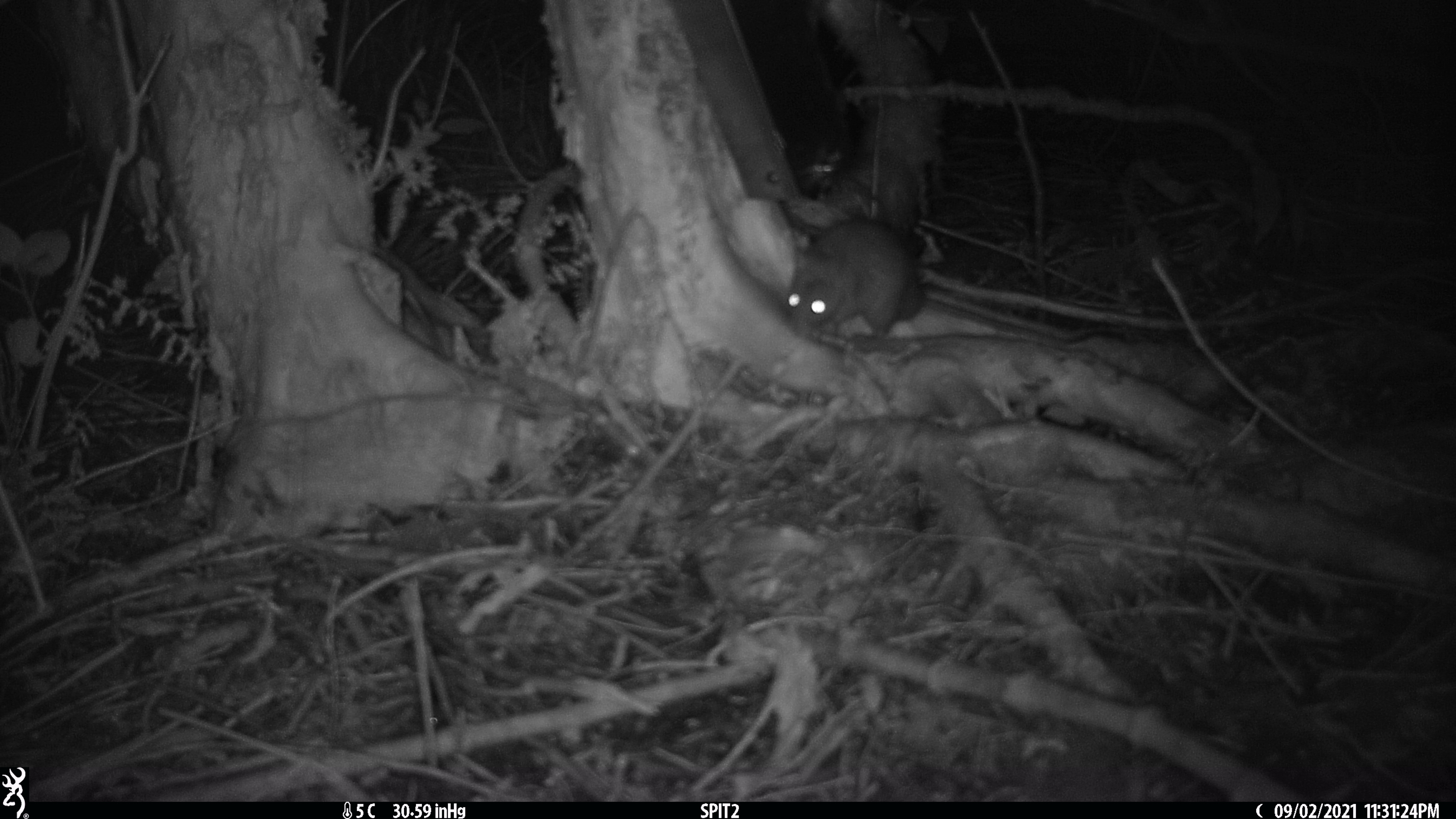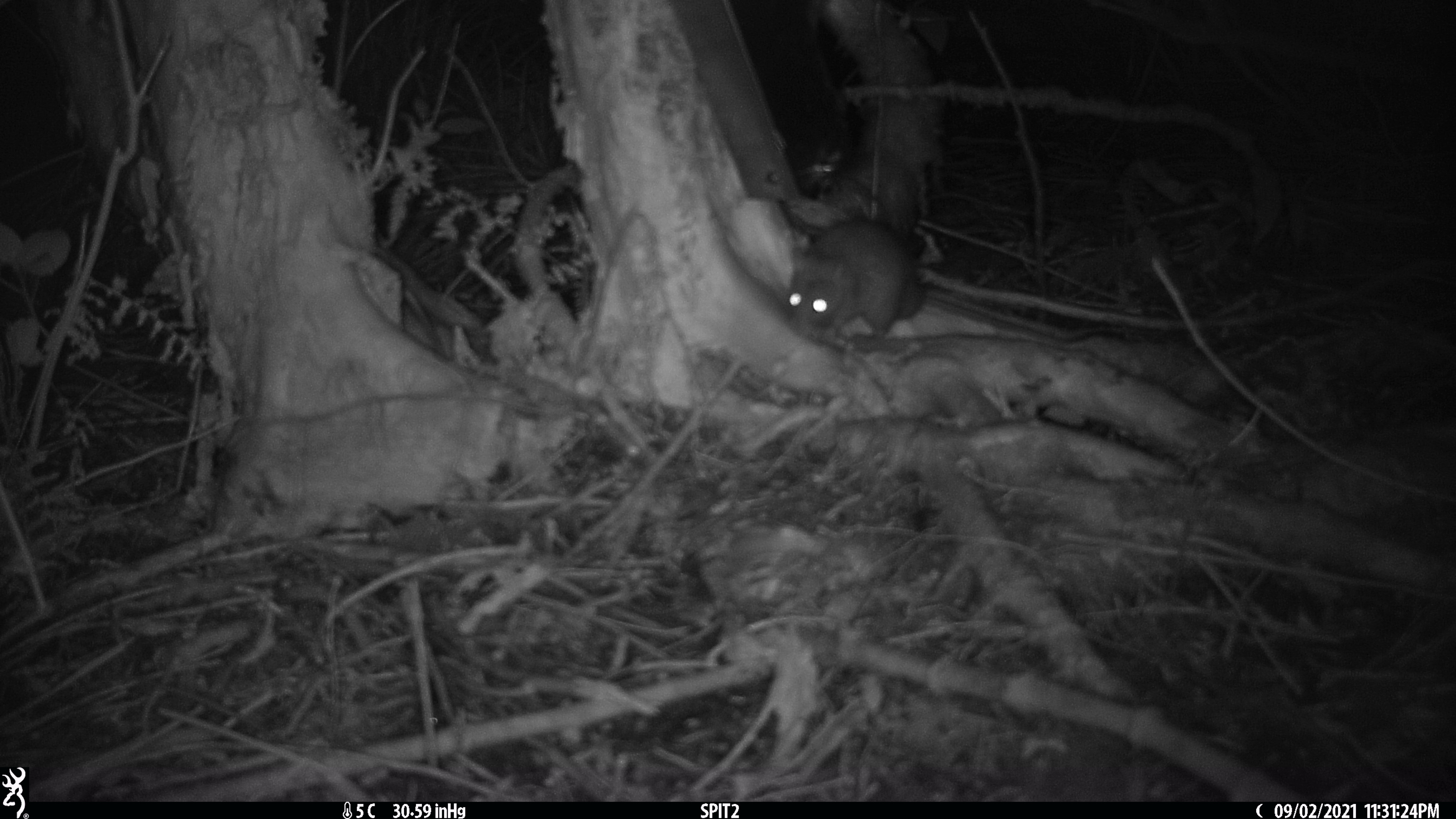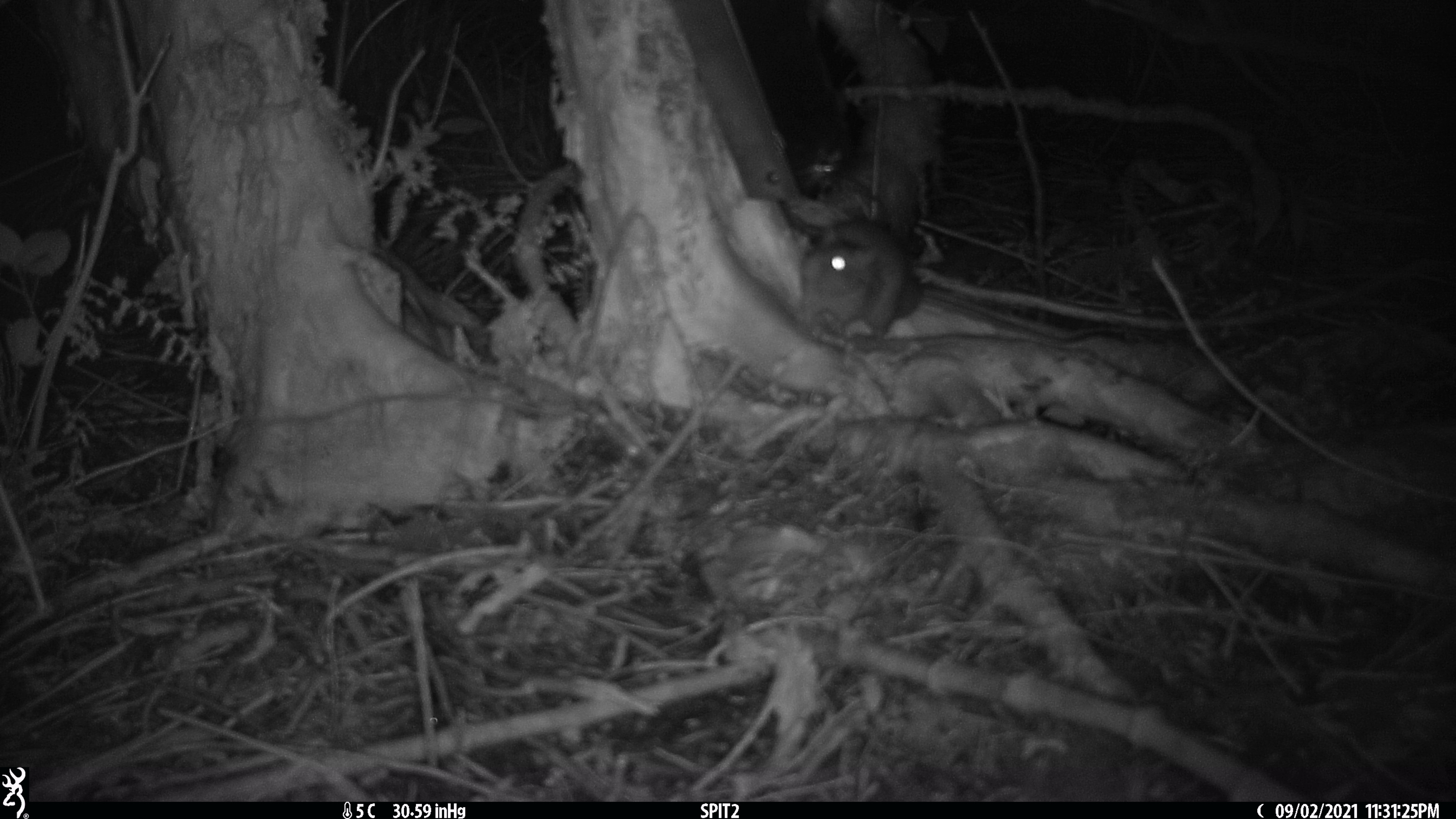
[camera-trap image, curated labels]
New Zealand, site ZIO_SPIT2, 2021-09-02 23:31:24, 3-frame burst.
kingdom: Animalia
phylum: Chordata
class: Mammalia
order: Rodentia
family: Muridae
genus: Rattus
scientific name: Rattus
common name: rat